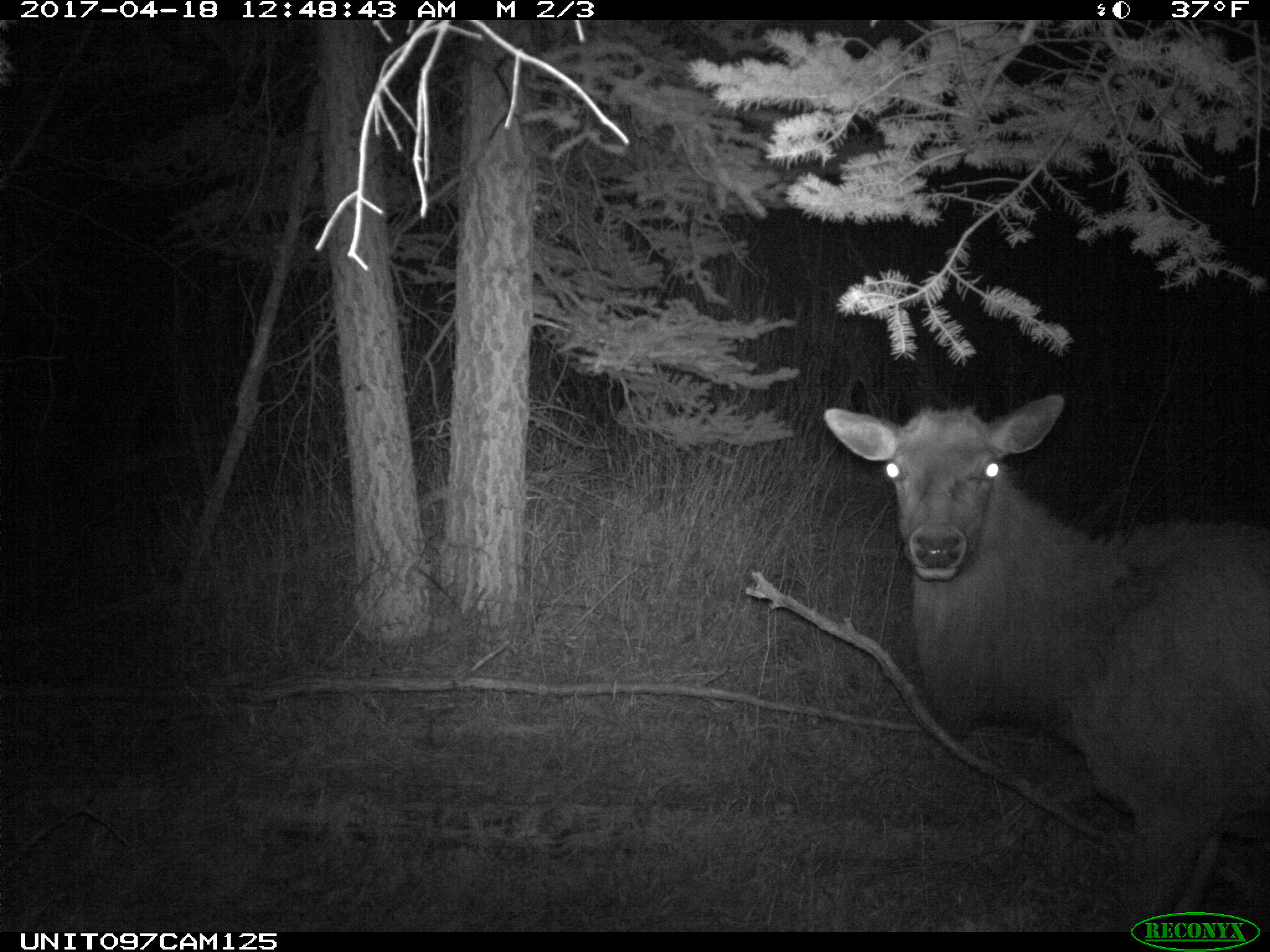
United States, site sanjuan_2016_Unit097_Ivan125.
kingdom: Animalia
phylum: Chordata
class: Mammalia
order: Artiodactyla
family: Cervidae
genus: Cervus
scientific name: Cervus elaphus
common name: red deer